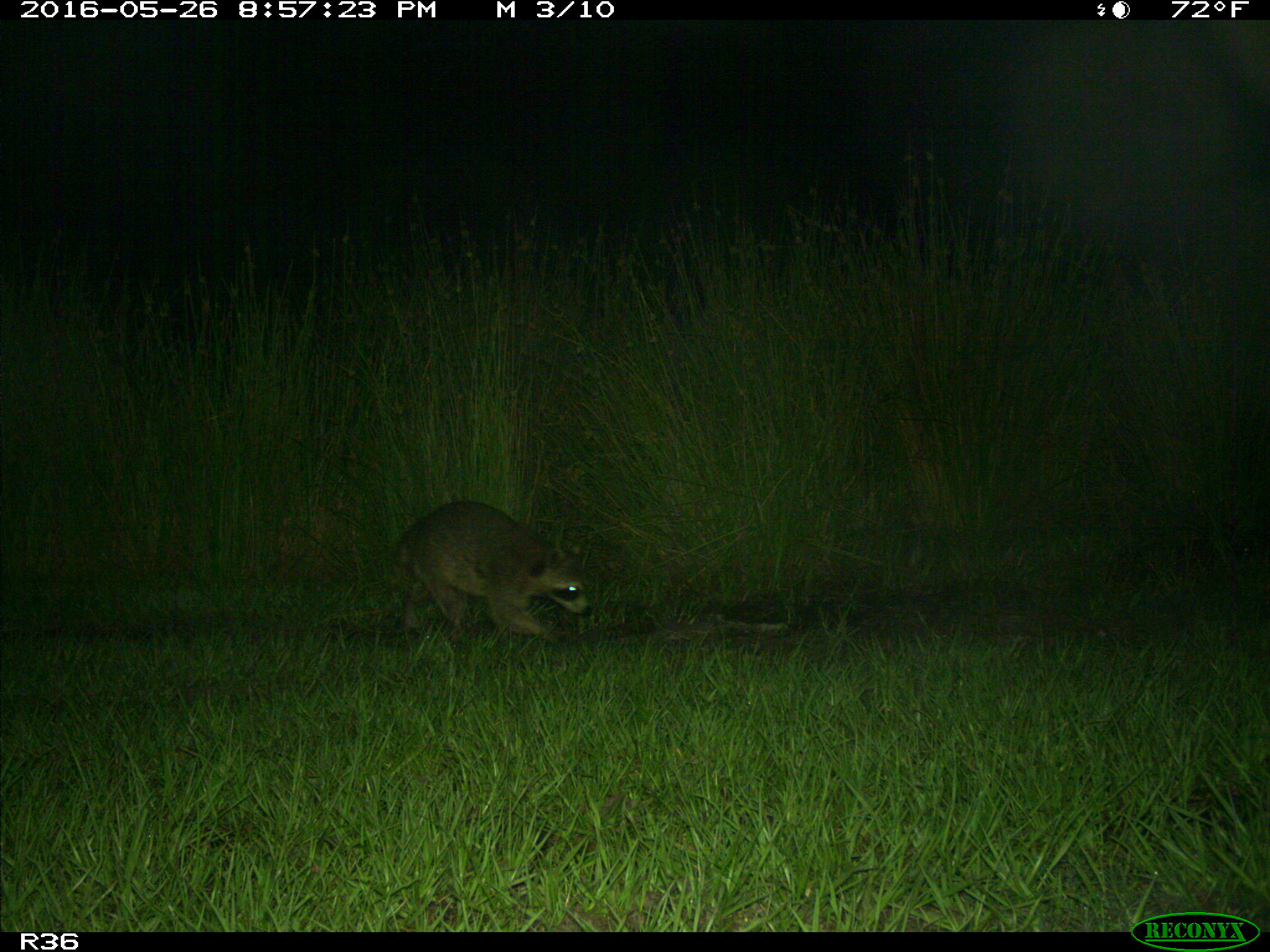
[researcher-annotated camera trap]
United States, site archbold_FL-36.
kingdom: Animalia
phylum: Chordata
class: Mammalia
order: Carnivora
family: Procyonidae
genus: Procyon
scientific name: Procyon lotor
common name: common raccoon